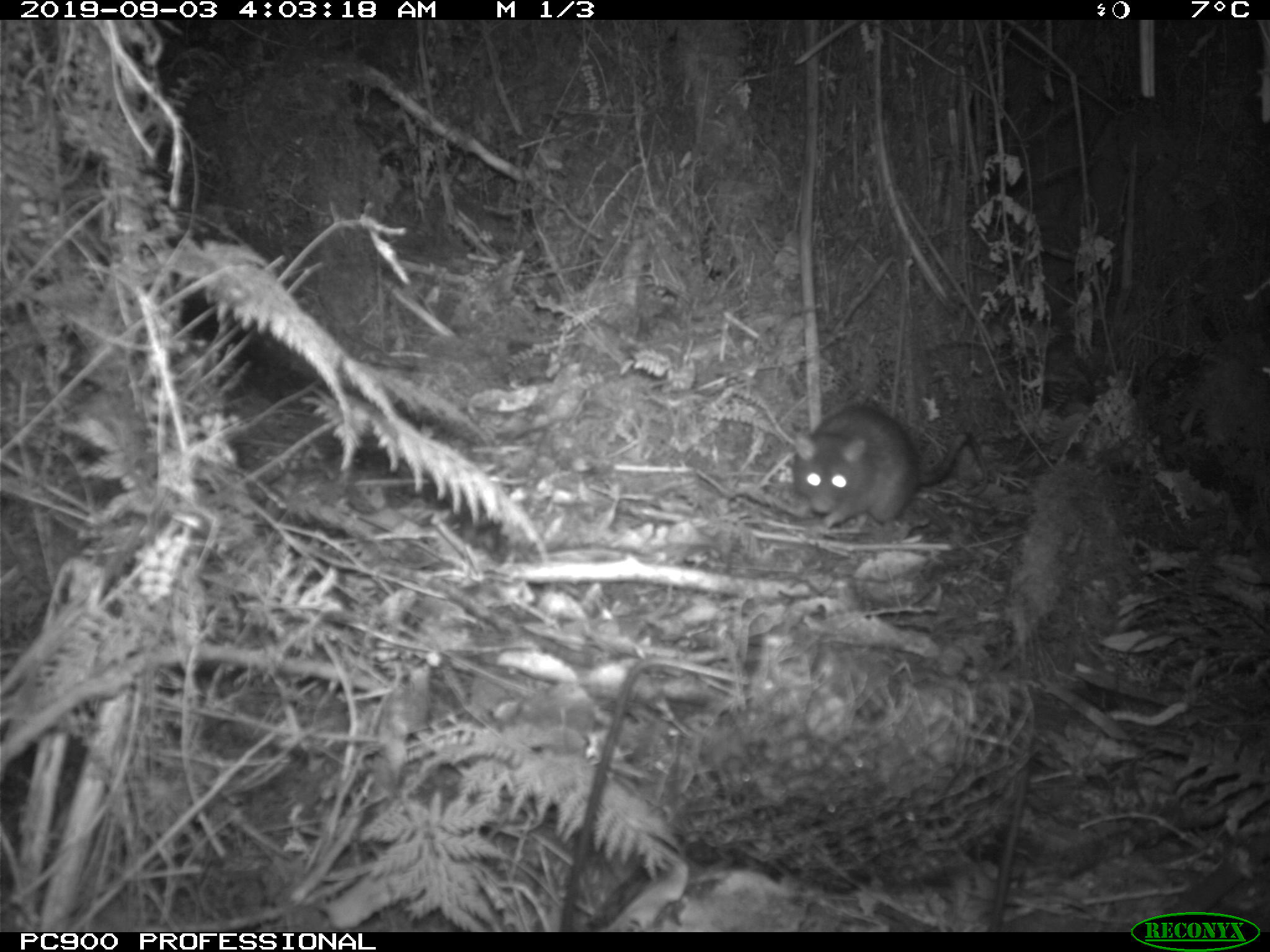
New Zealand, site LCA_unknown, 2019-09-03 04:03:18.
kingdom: Animalia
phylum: Chordata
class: Mammalia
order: Rodentia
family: Muridae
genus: Rattus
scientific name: Rattus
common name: rat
Rat (Rattus).